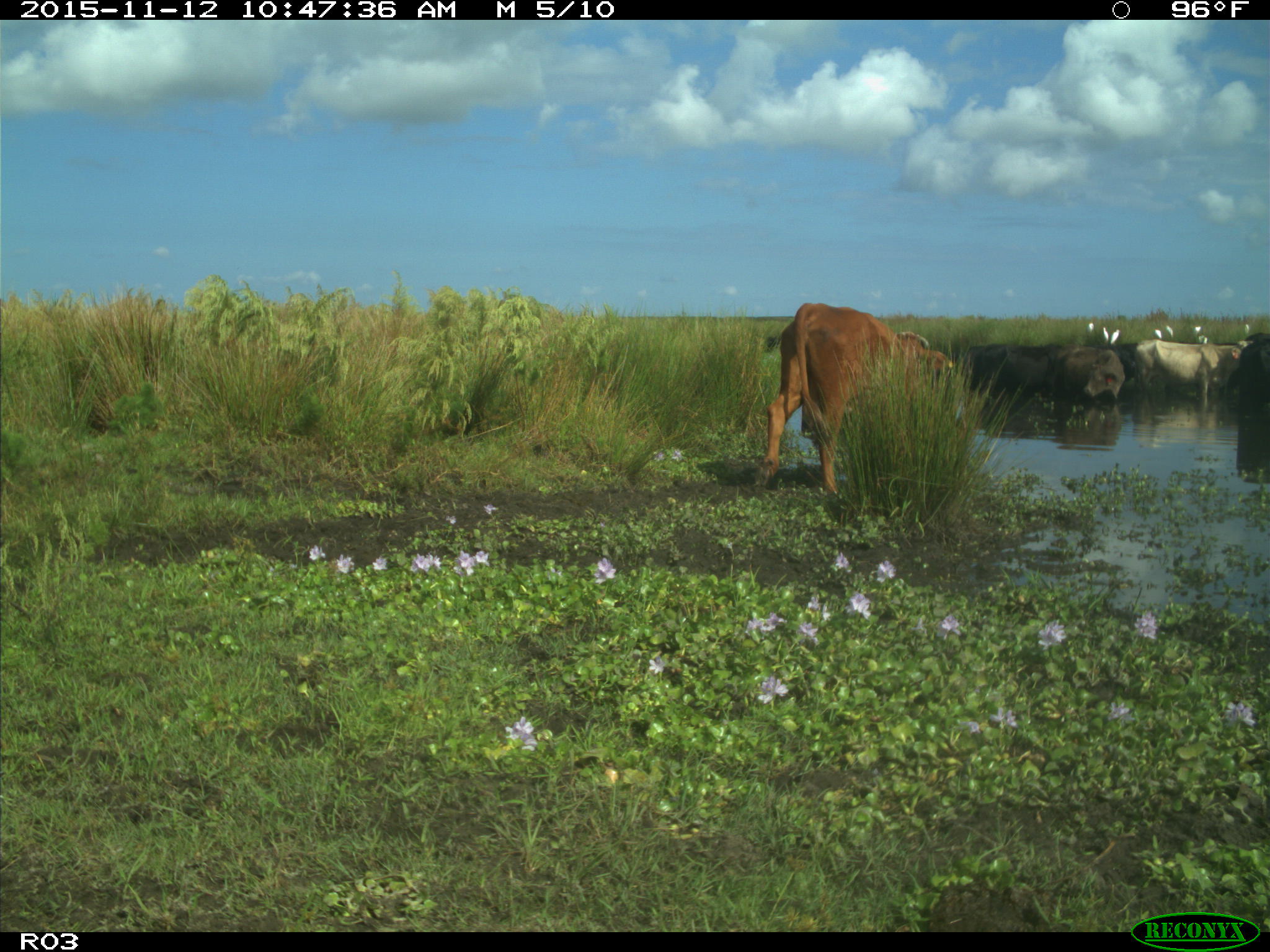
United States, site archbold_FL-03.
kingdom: Animalia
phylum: Chordata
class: Mammalia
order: Artiodactyla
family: Bovidae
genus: Bos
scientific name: Bos taurus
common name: domestic cow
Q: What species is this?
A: Bos taurus (domestic cow).